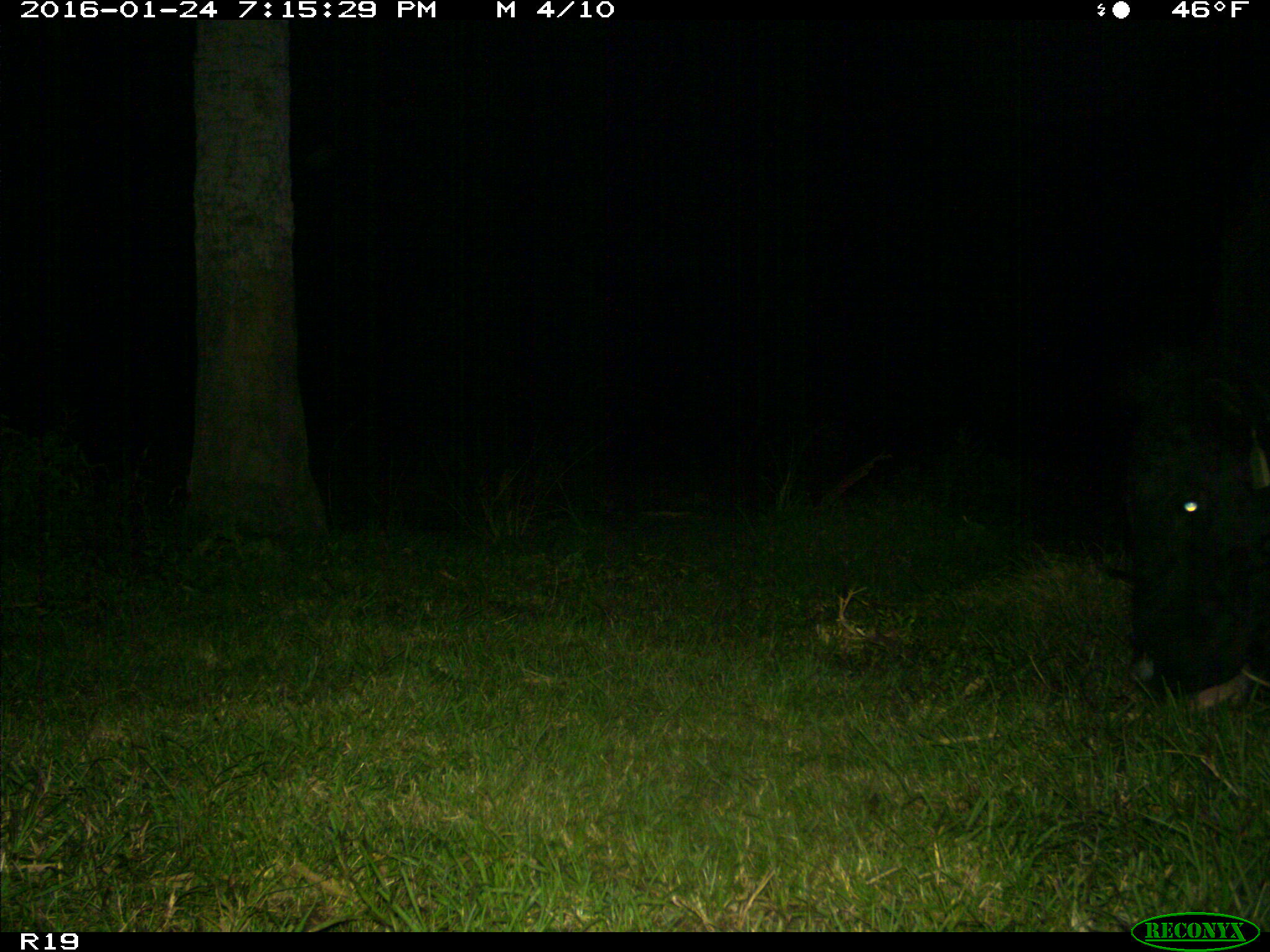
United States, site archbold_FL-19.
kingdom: Animalia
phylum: Chordata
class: Mammalia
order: Artiodactyla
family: Suidae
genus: Sus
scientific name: Sus scrofa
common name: wild boar